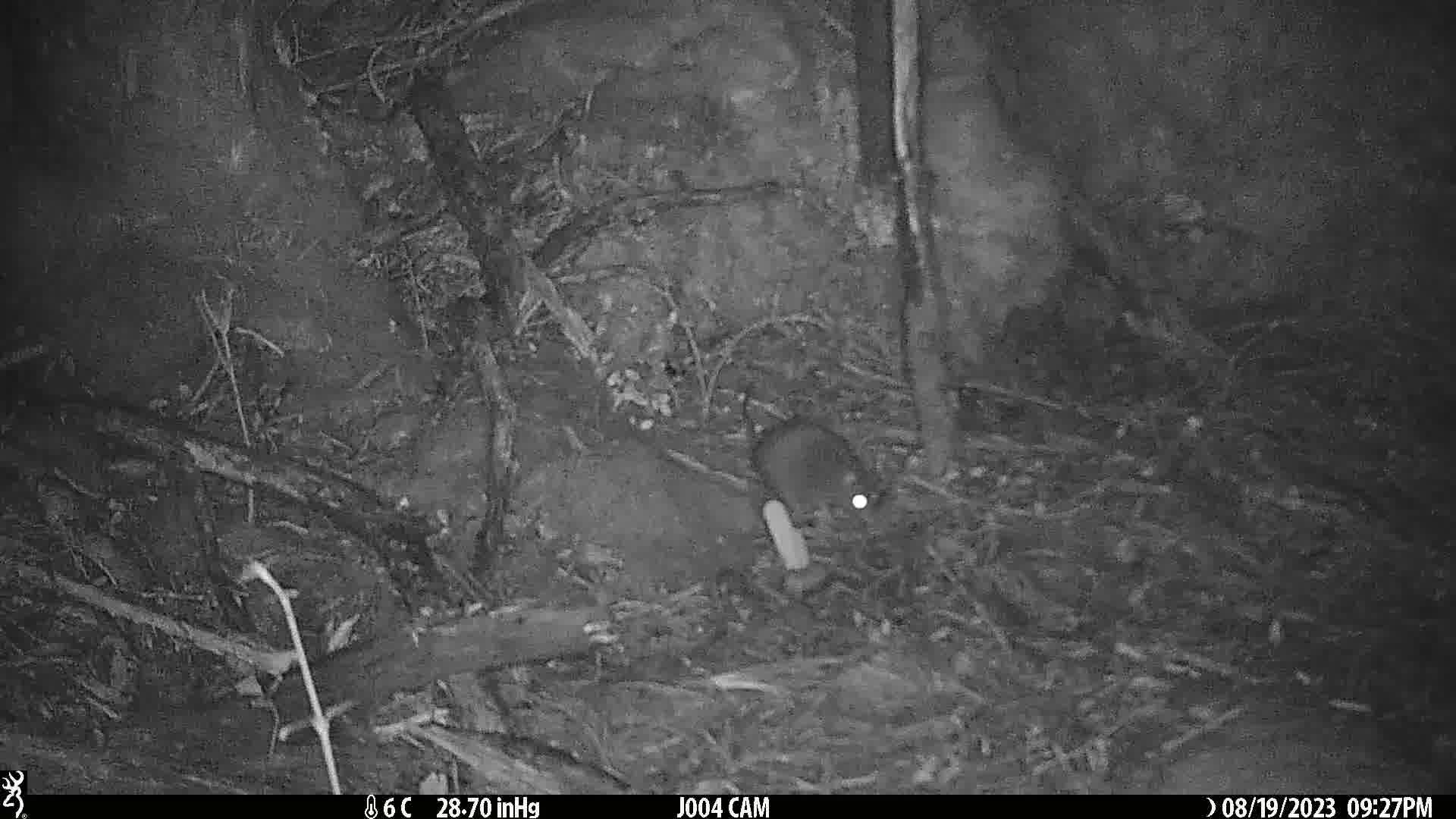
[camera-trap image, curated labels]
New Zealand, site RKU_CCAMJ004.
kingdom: Animalia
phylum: Chordata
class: Mammalia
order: Rodentia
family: Muridae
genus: Rattus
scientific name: Rattus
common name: rat